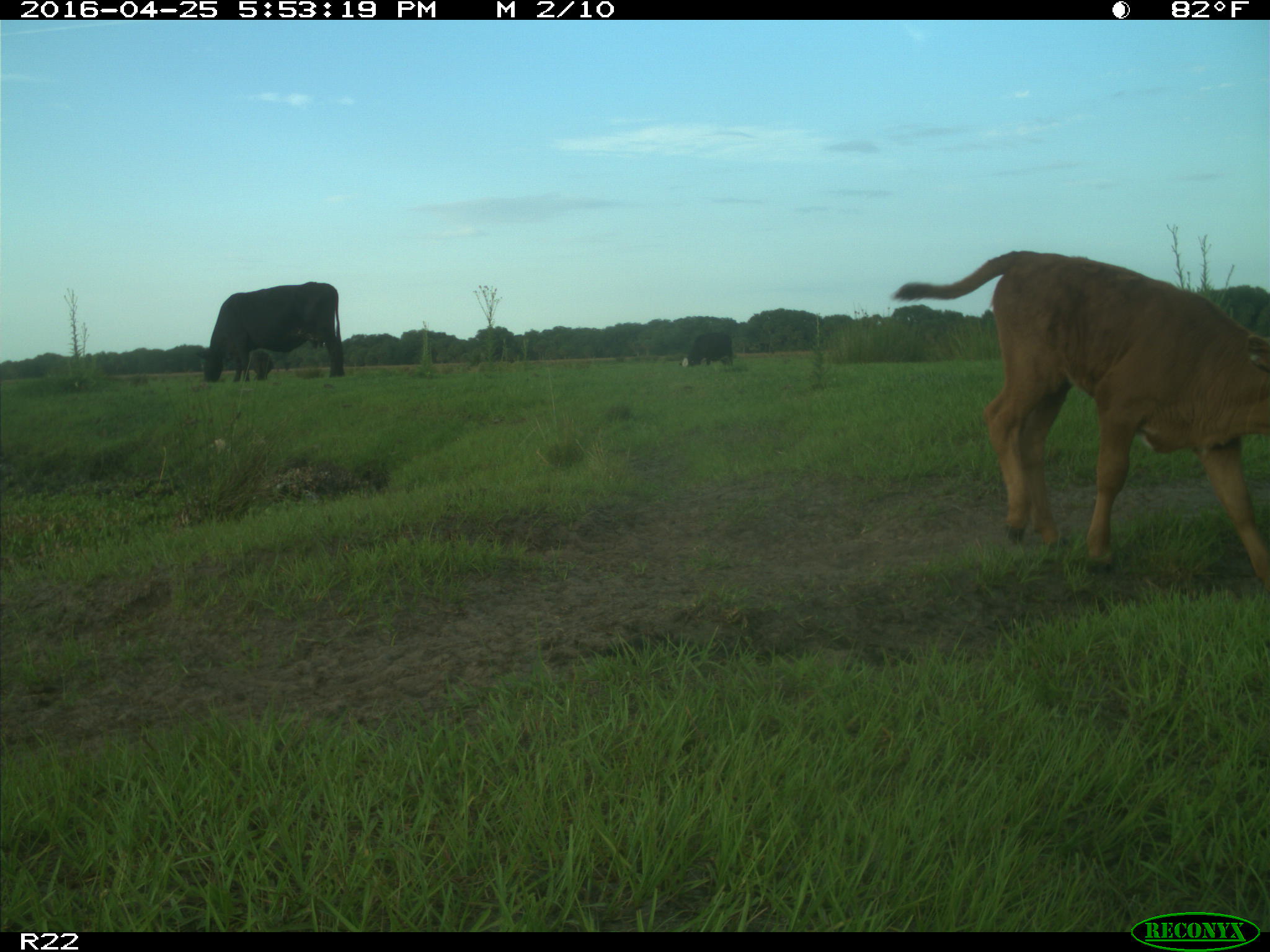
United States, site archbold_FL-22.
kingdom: Animalia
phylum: Chordata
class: Mammalia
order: Artiodactyla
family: Bovidae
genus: Bos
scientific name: Bos taurus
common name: domestic cow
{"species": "Bos taurus (domestic cow)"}